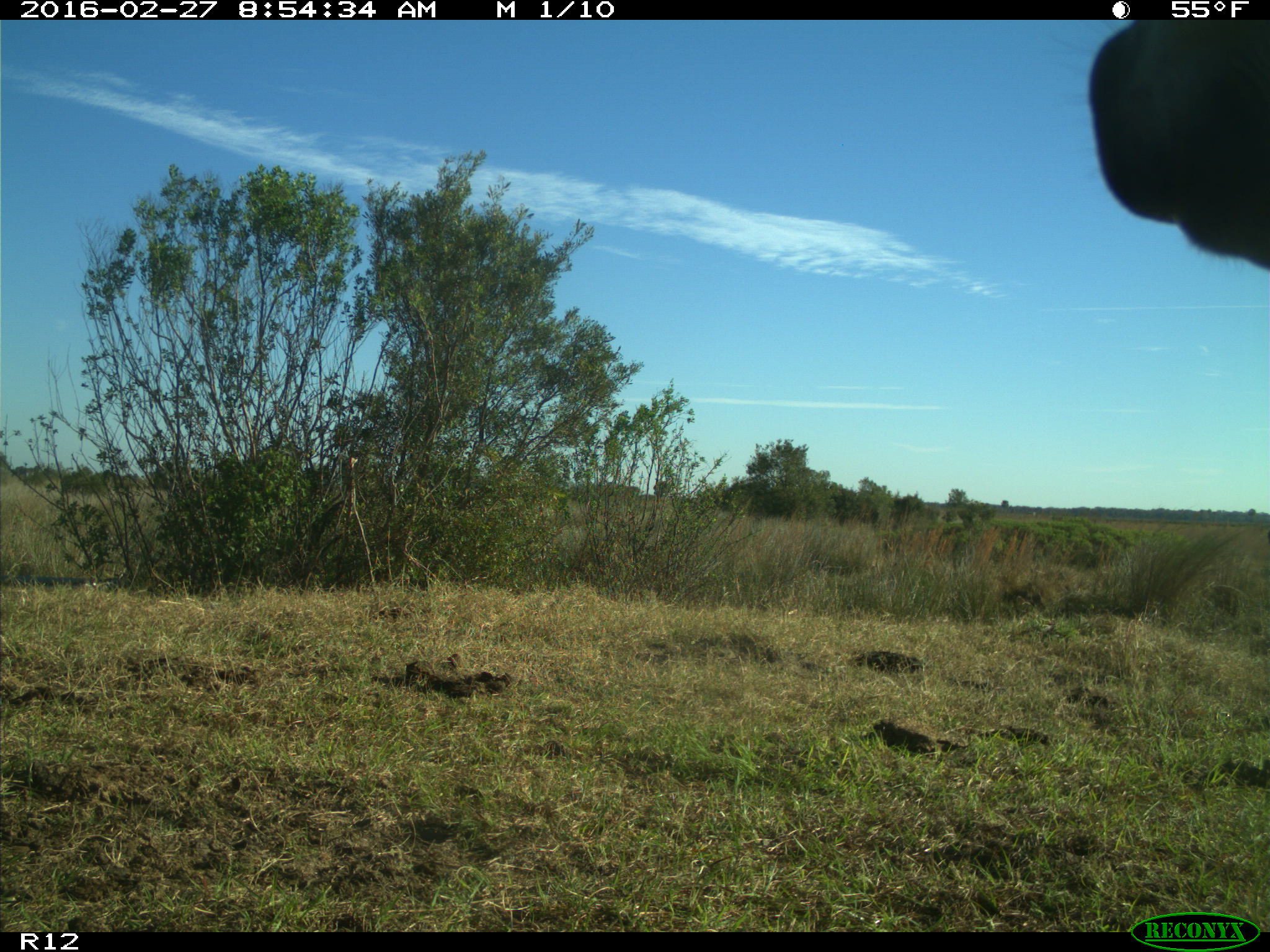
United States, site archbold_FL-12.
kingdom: Animalia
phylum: Chordata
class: Mammalia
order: Artiodactyla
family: Bovidae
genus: Bos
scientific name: Bos taurus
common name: domestic cow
Bos taurus (domestic cow).